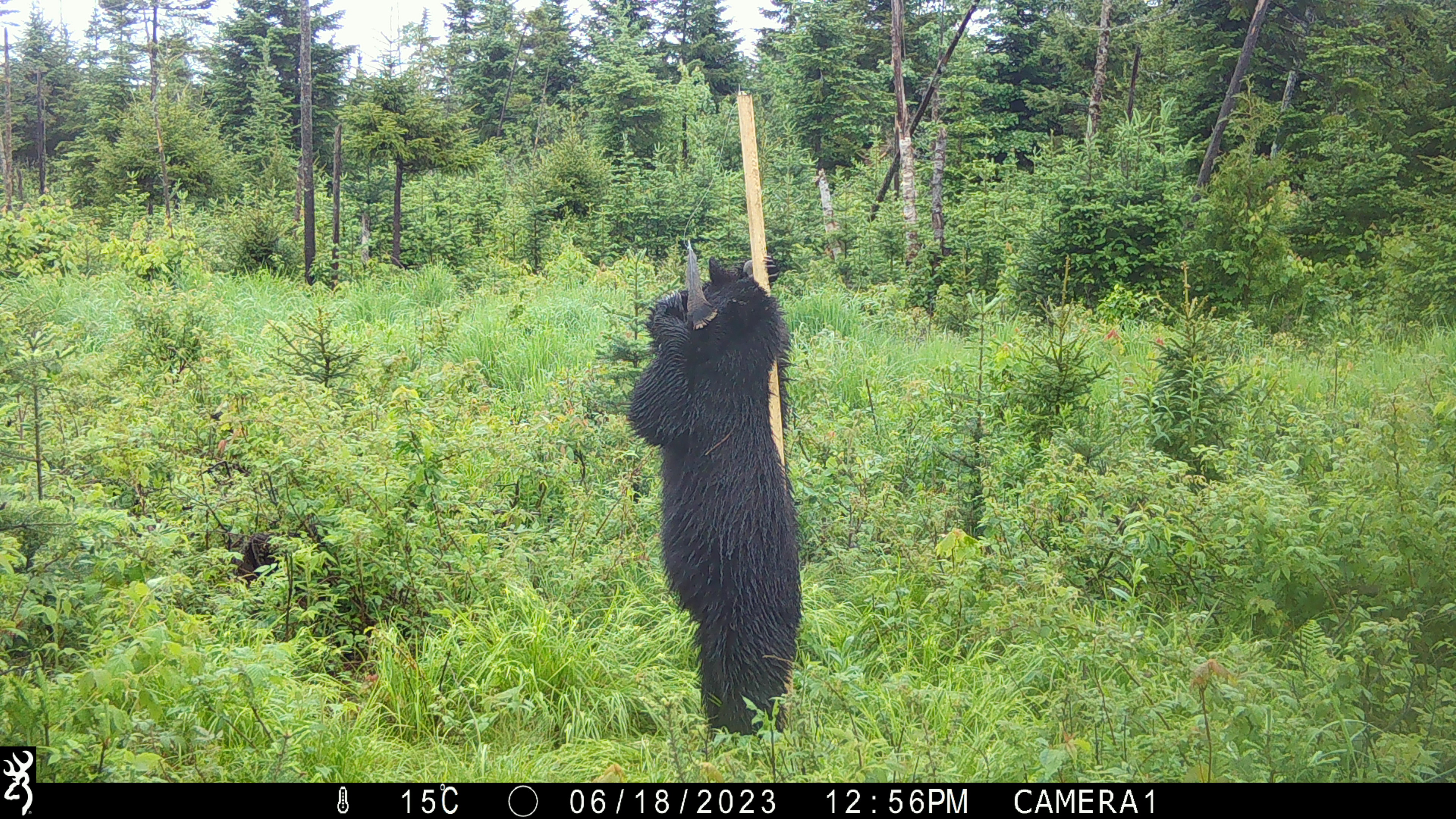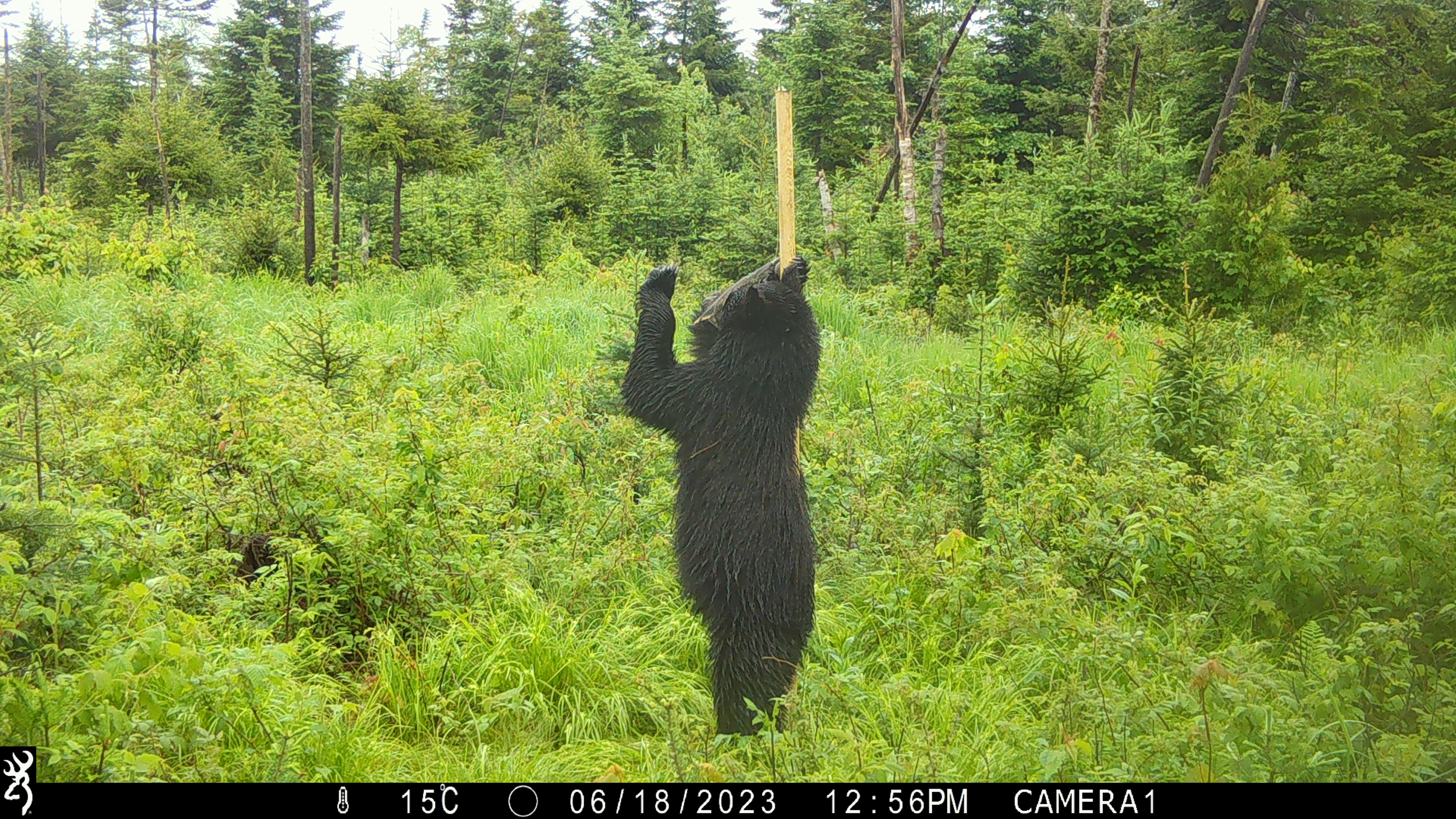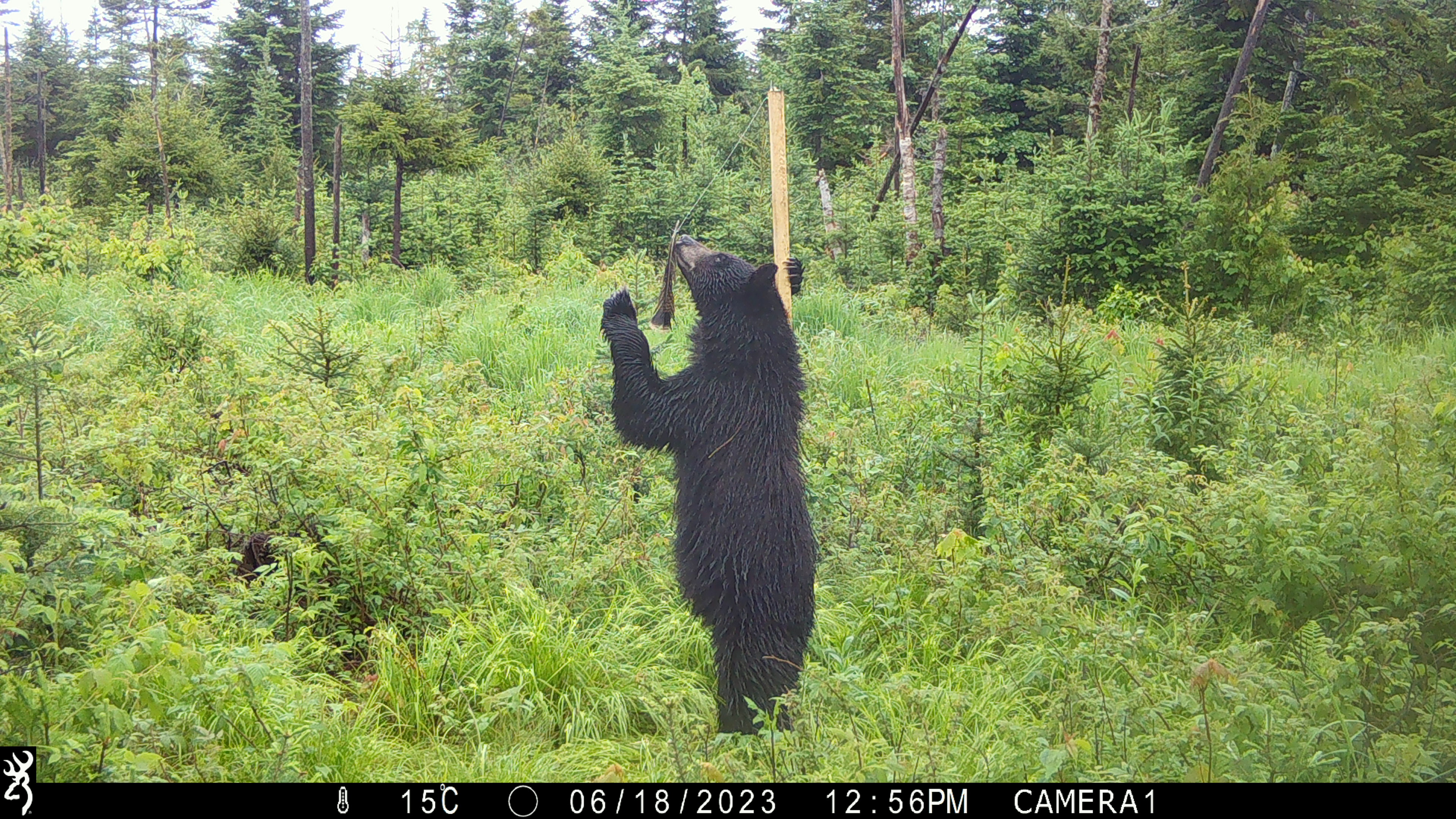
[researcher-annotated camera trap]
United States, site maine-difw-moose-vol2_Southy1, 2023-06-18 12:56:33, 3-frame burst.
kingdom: Animalia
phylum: Chordata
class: Mammalia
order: Carnivora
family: Ursidae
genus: Ursus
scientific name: Ursus americanus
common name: black bear